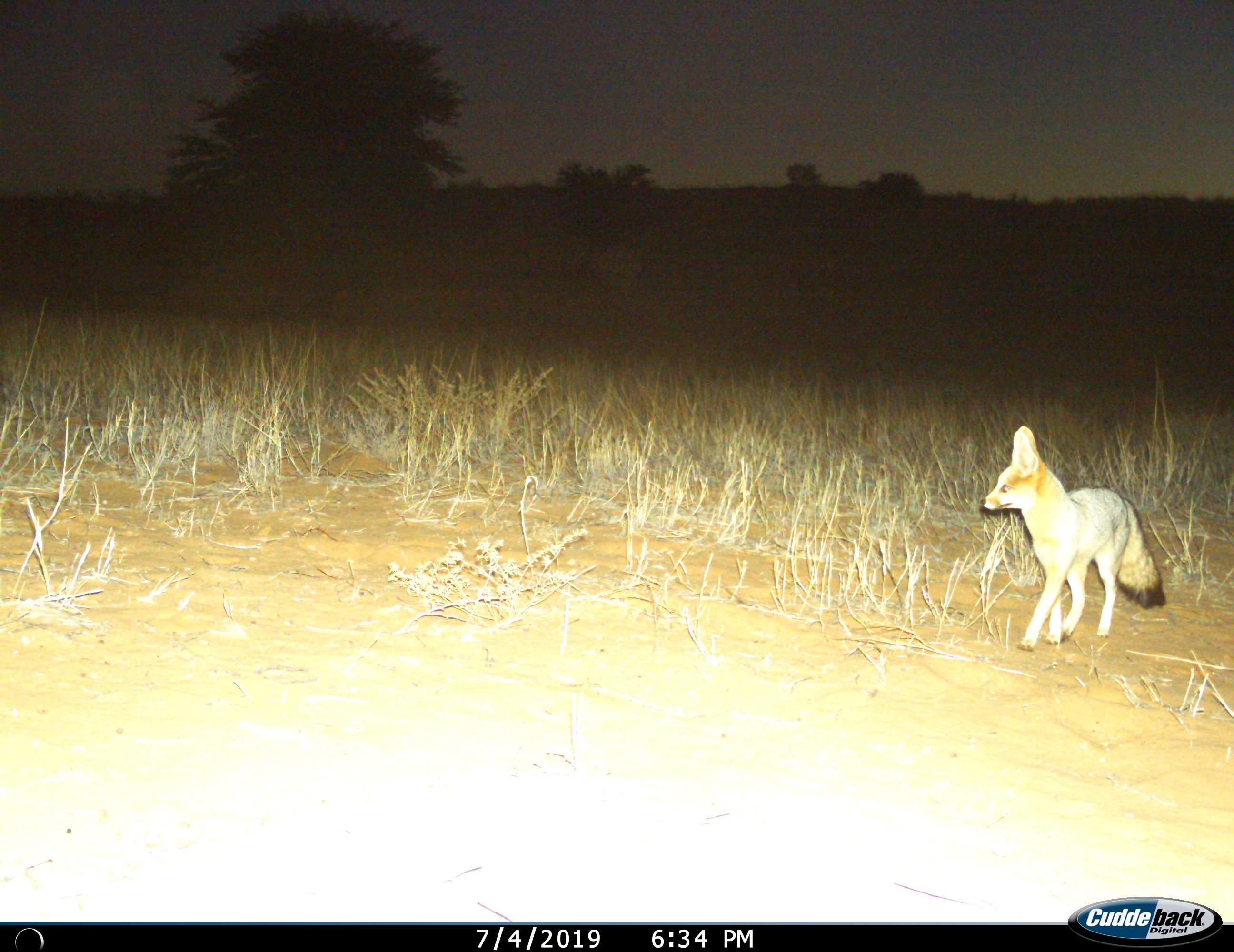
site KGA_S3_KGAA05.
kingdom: Animalia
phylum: Chordata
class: Mammalia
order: Carnivora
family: Canidae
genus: Vulpes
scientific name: Vulpes chama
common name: cape fox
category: foxcape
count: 1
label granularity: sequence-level